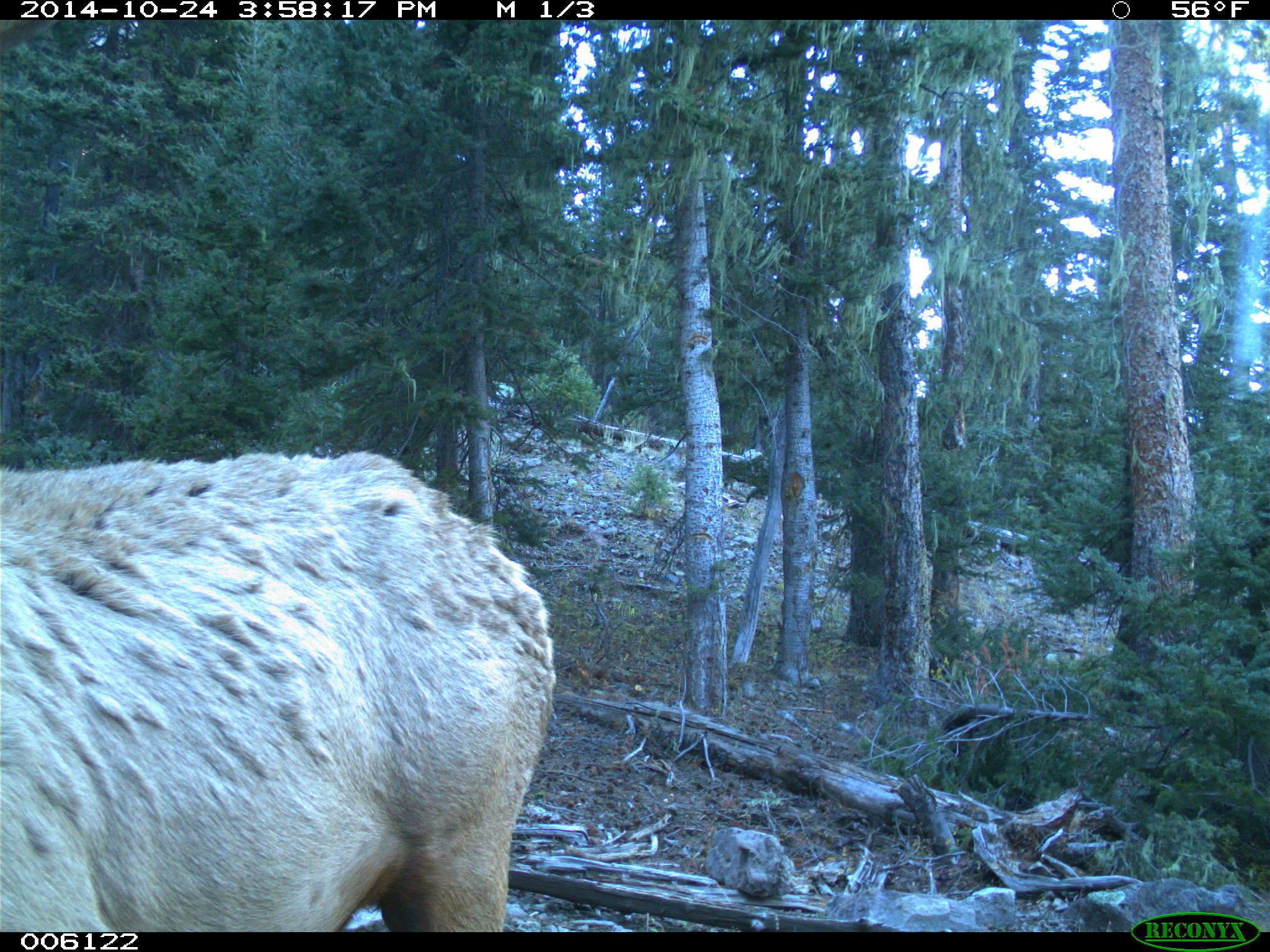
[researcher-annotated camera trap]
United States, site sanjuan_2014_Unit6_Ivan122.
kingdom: Animalia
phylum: Chordata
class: Mammalia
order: Artiodactyla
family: Cervidae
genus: Cervus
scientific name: Cervus elaphus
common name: red deer